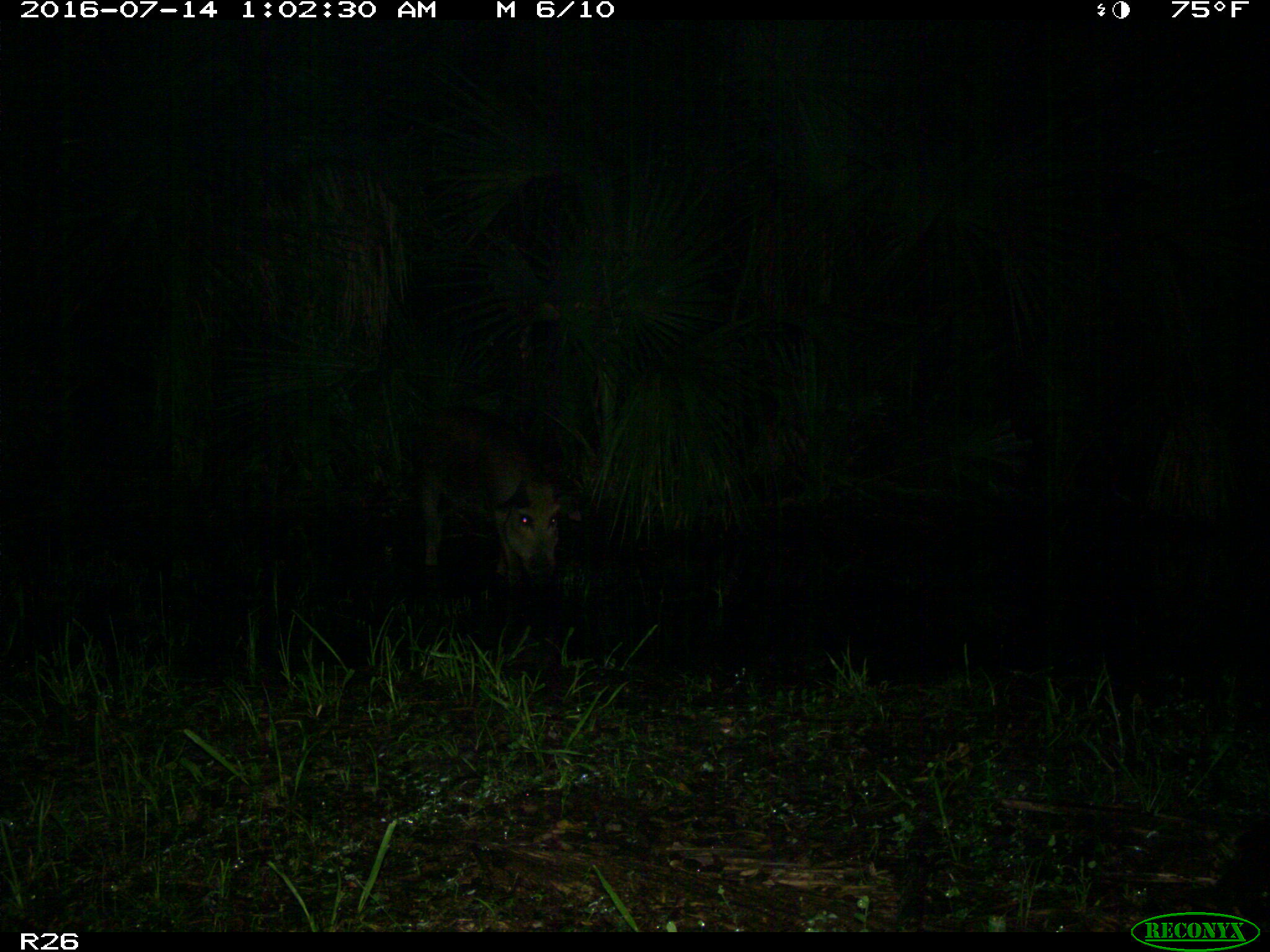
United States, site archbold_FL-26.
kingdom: Animalia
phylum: Chordata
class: Mammalia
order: Artiodactyla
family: Suidae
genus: Sus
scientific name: Sus scrofa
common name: wild boar